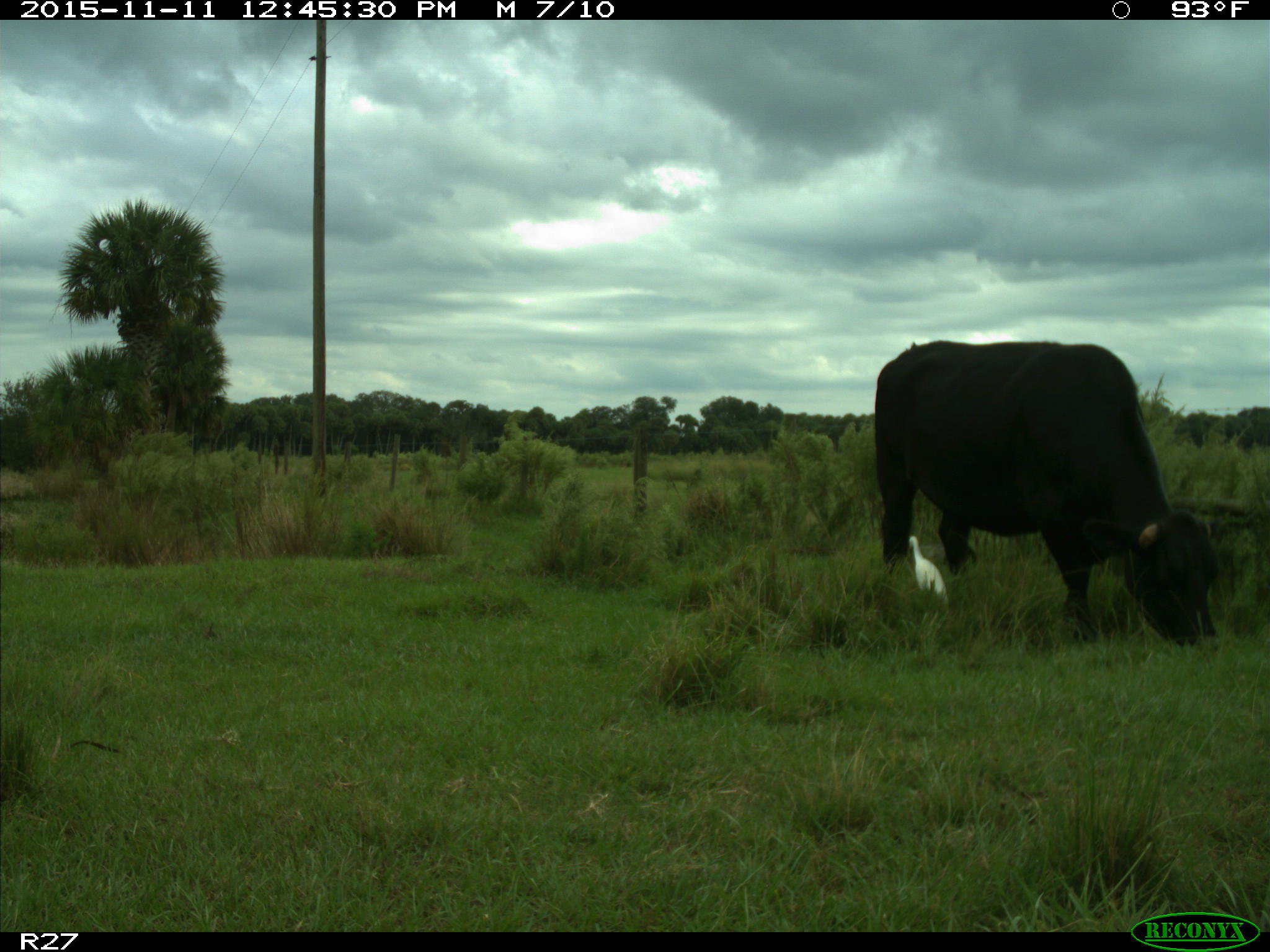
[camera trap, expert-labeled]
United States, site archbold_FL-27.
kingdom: Animalia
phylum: Chordata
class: Mammalia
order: Artiodactyla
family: Bovidae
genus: Bos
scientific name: Bos taurus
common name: domestic cow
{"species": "Bos taurus (domestic cow)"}